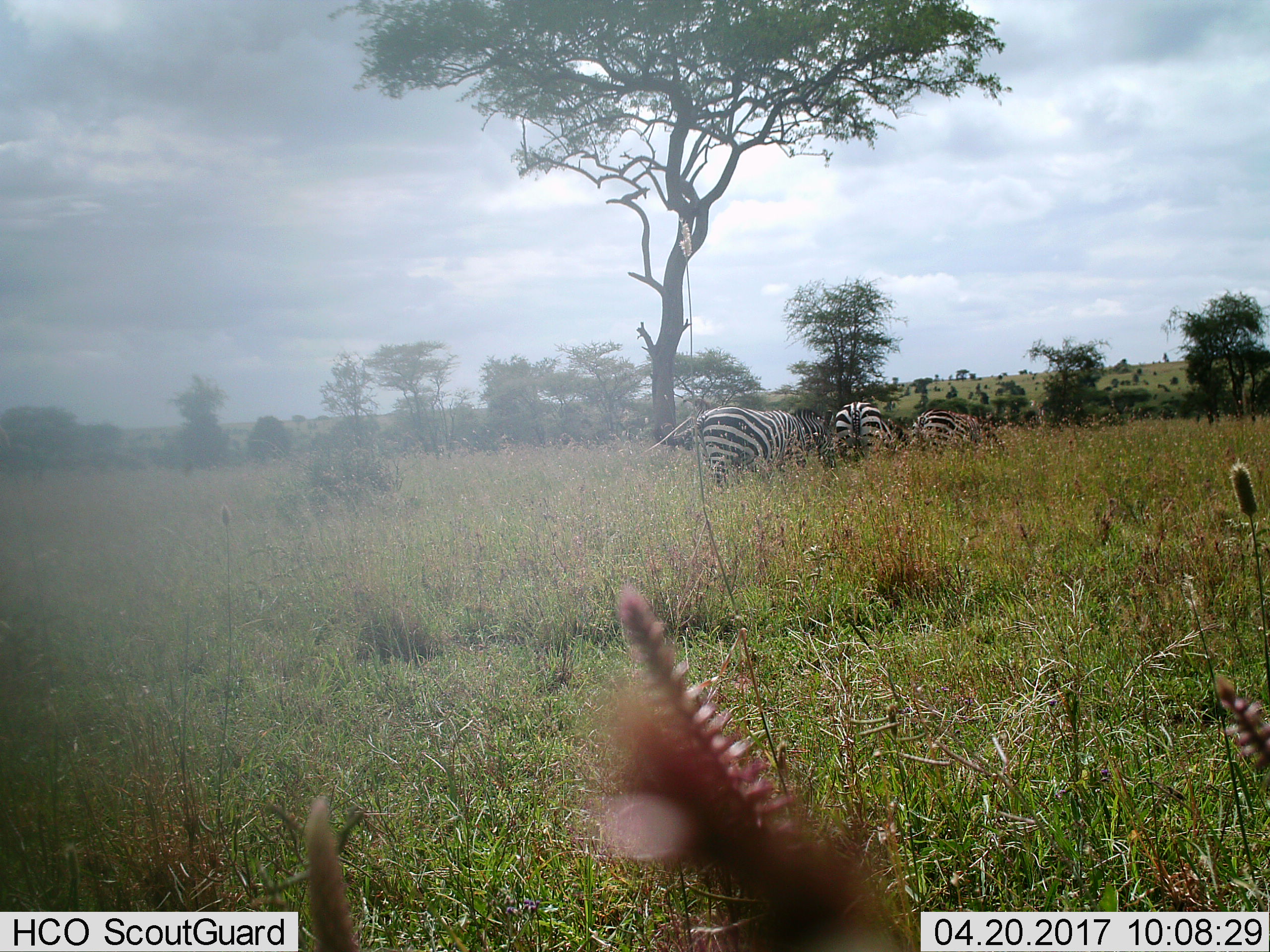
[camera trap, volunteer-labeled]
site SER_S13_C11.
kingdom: Animalia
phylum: Chordata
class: Mammalia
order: Perissodactyla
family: Equidae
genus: Equus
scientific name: Equus quagga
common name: plains zebra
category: zebraplains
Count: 3.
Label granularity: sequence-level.